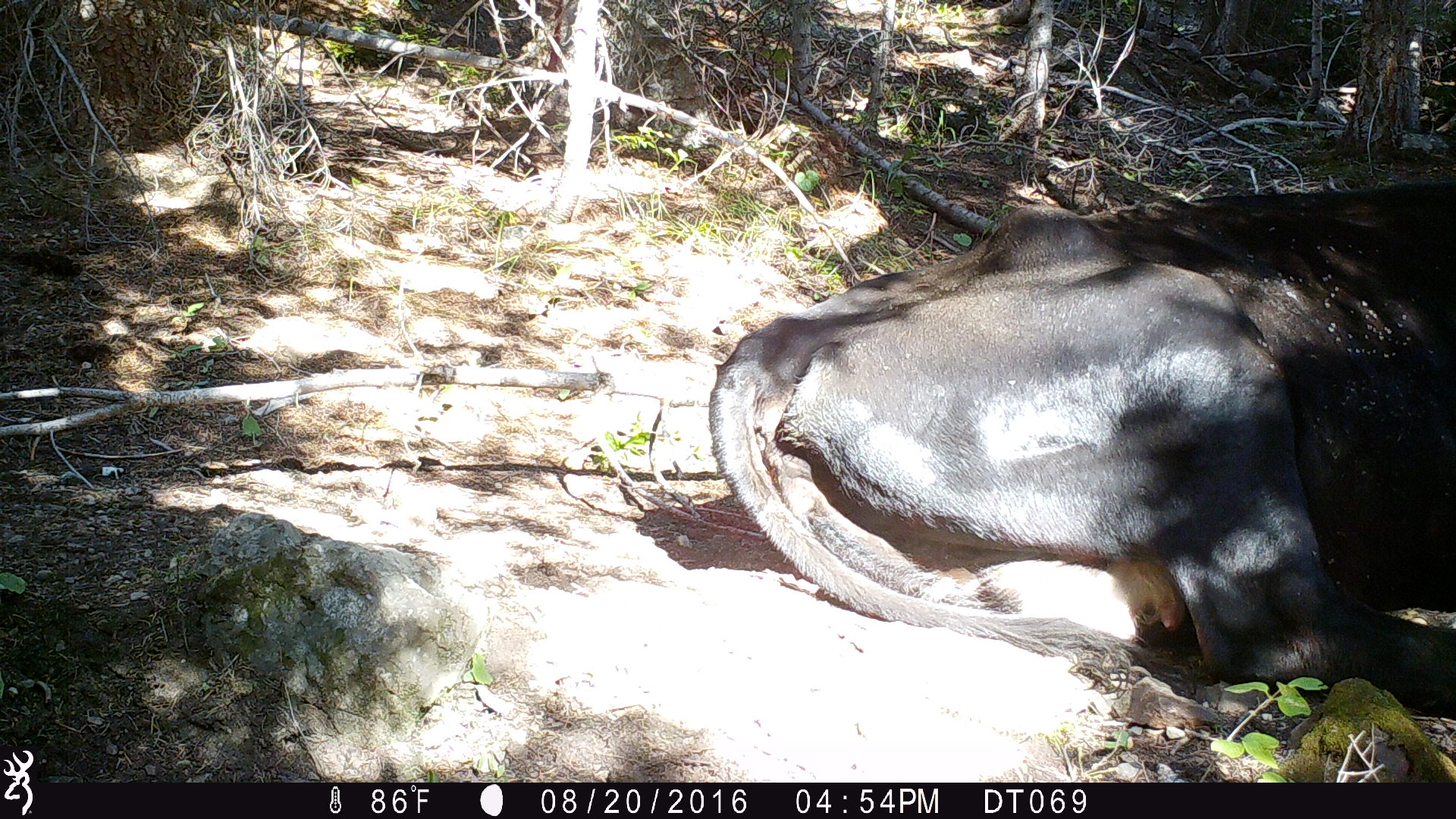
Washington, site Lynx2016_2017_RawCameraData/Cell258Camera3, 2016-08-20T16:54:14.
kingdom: Animalia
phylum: Chordata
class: Mammalia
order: Artiodactyla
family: Bovidae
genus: Bos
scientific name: Bos taurus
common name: domestic cattle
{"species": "domestic cattle (Bos taurus)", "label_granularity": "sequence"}